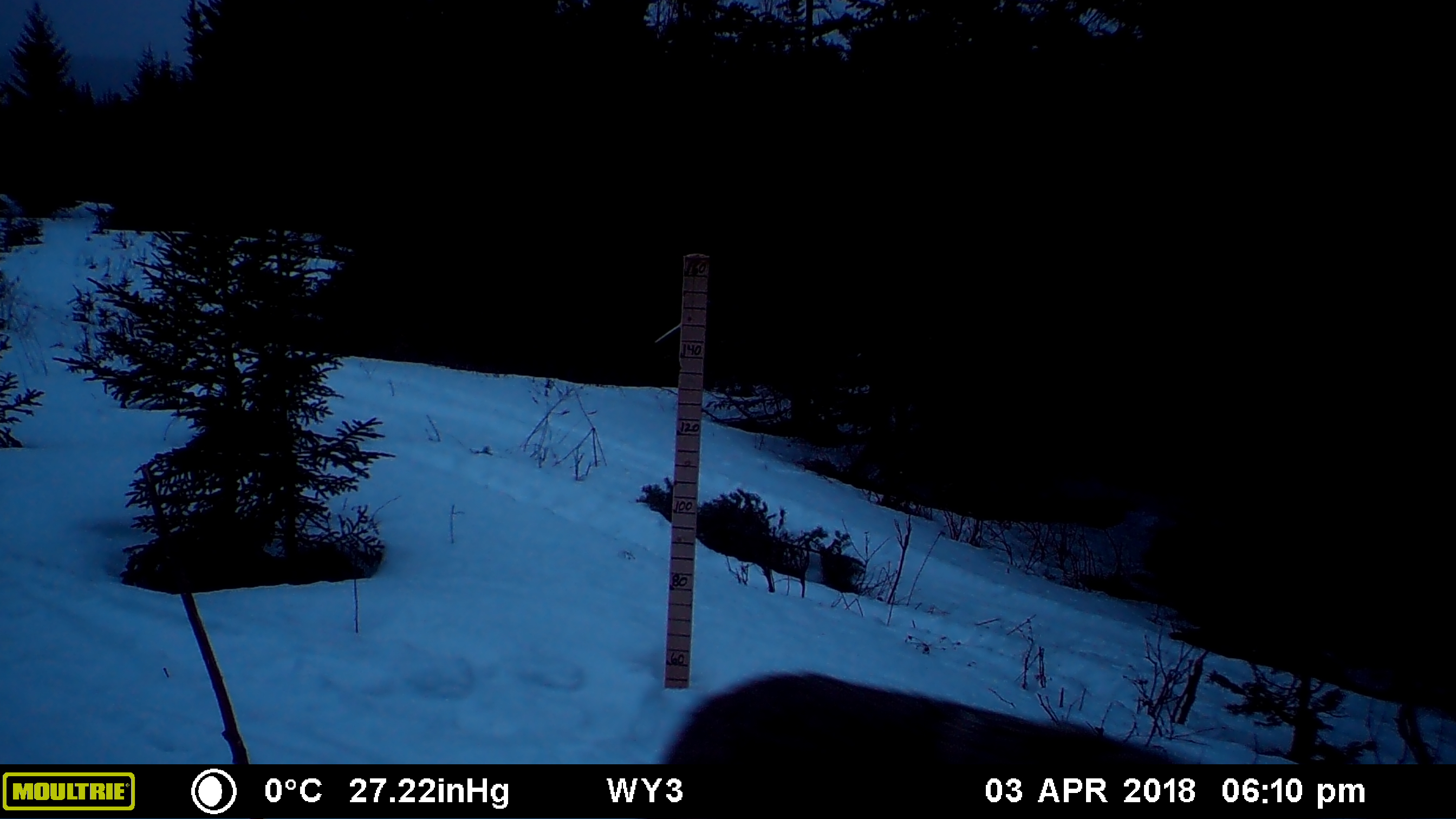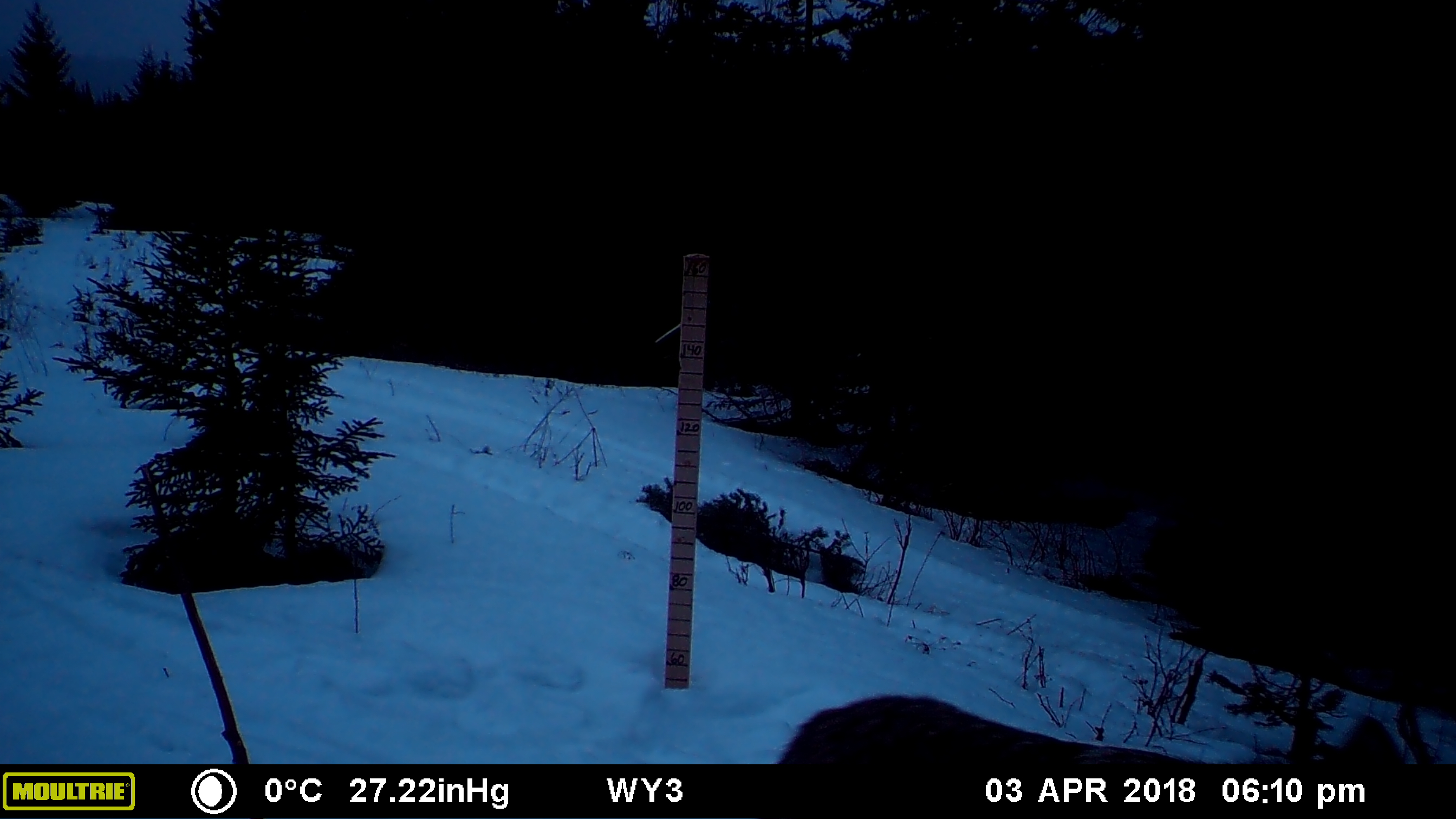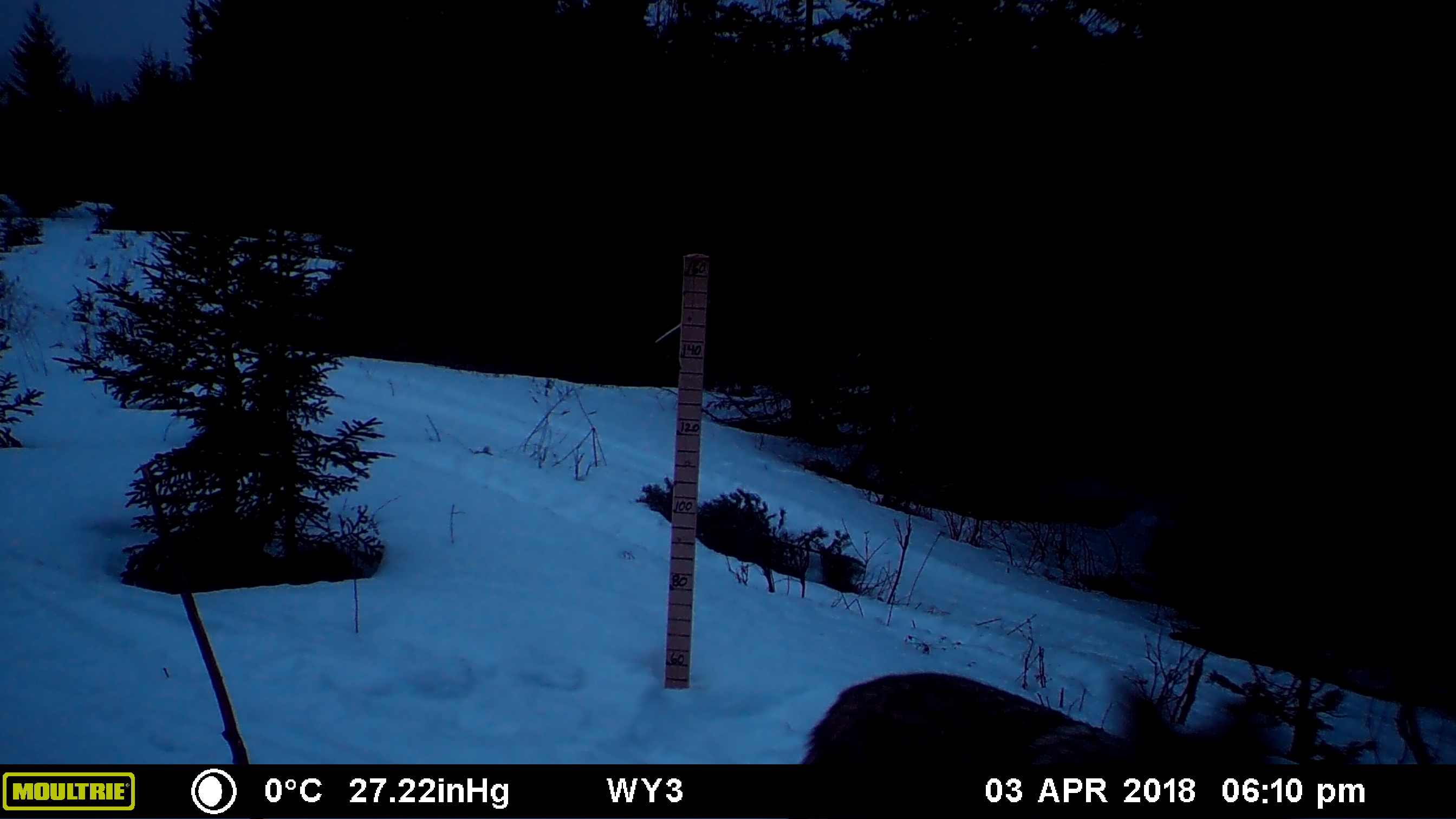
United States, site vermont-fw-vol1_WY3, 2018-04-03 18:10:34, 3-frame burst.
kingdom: Animalia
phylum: Chordata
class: Mammalia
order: Carnivora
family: Canidae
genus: Canis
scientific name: Canis latrans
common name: coyote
Coyote (Canis latrans).